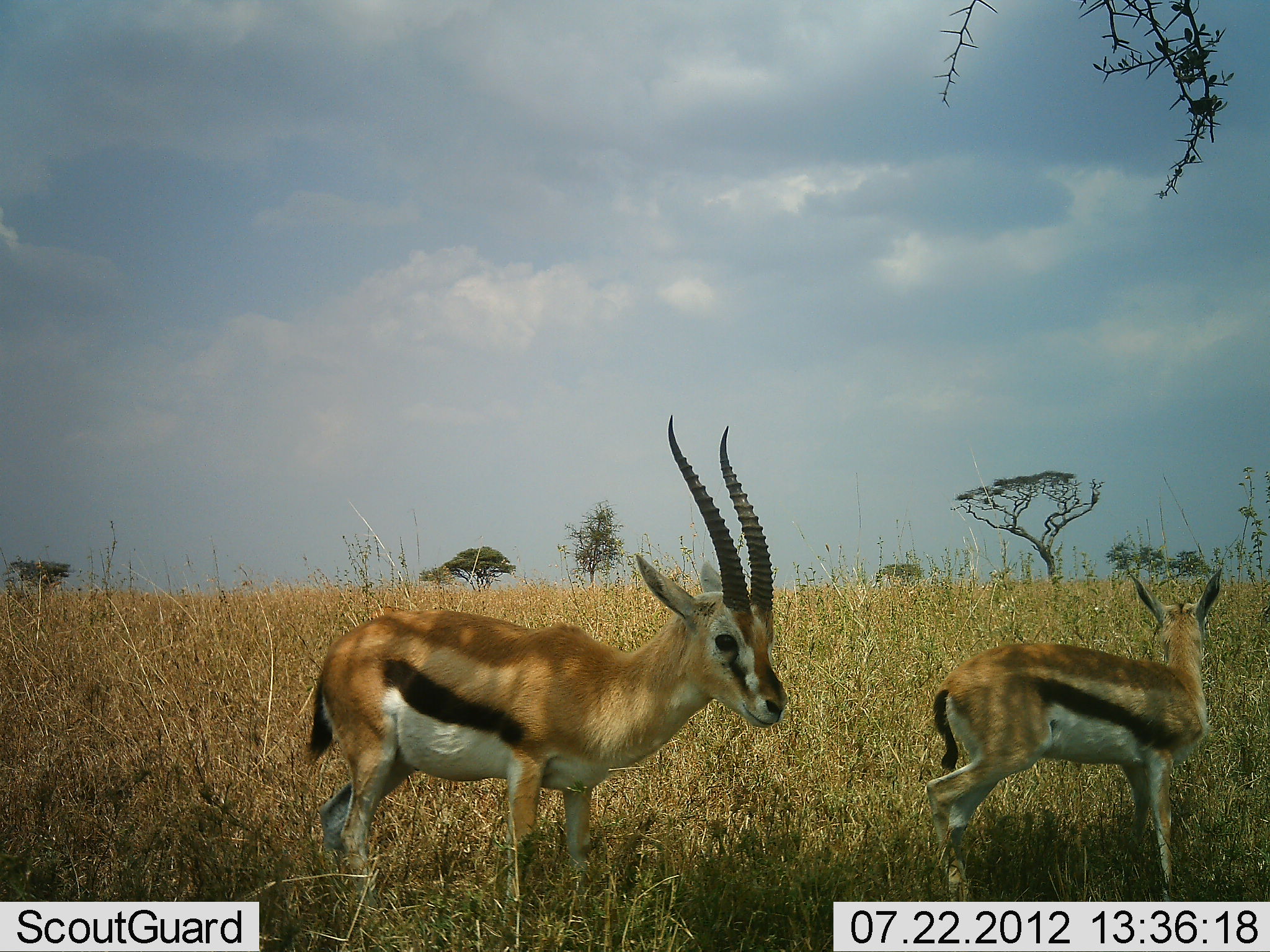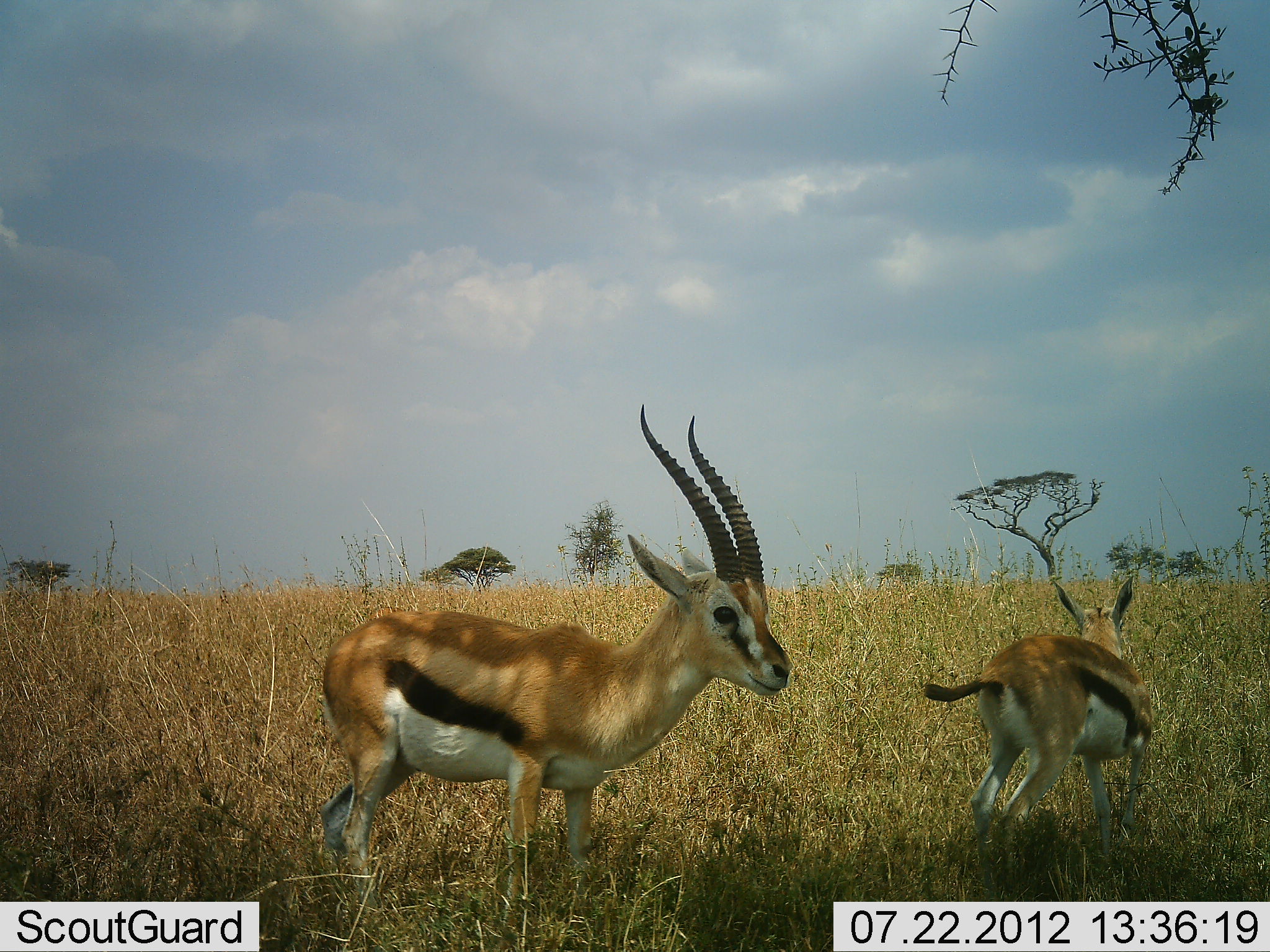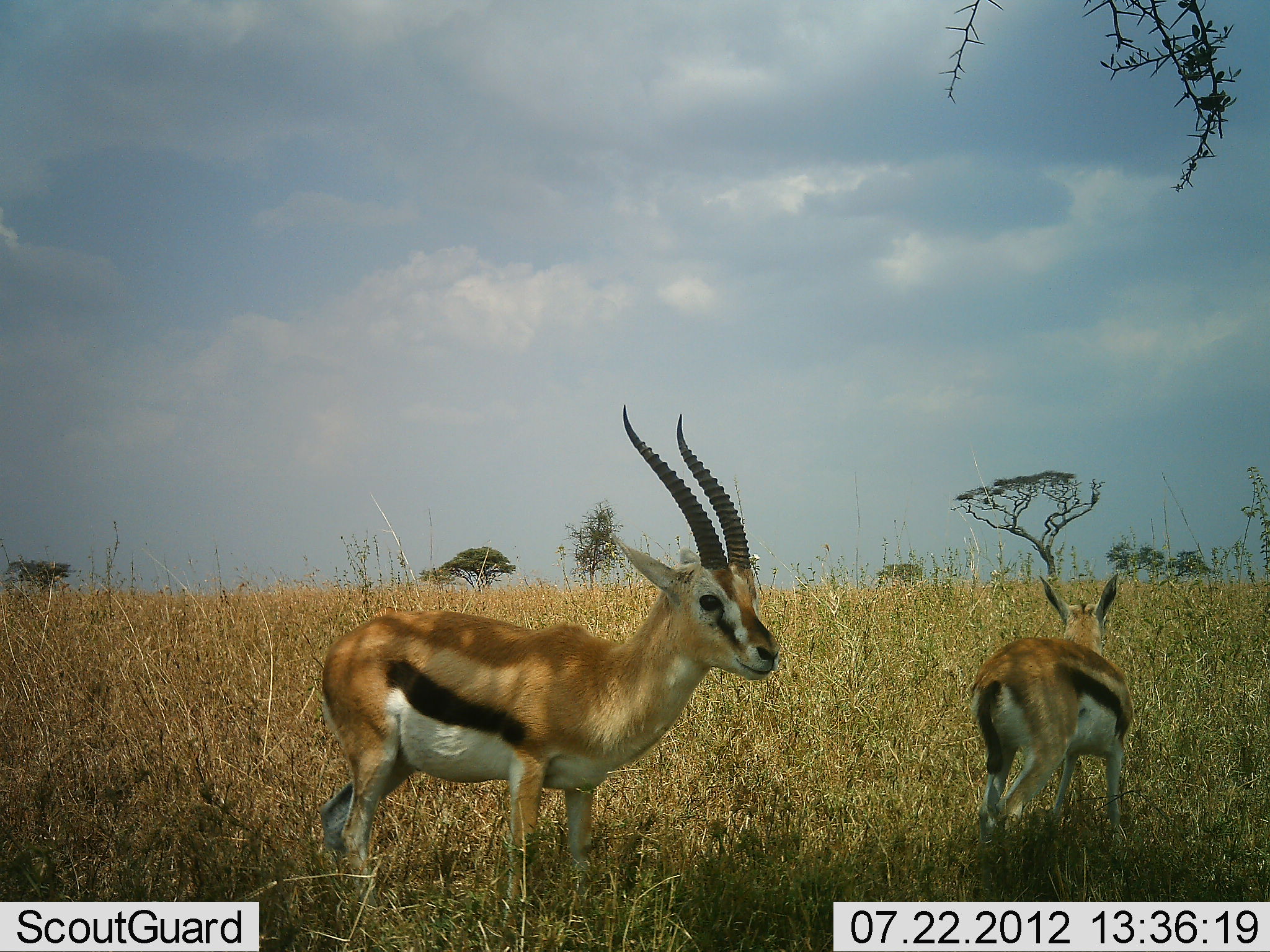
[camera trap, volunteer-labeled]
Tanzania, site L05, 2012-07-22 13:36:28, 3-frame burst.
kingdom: Animalia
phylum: Chordata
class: Mammalia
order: Artiodactyla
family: Bovidae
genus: Eudorcas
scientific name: Eudorcas thomsonii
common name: thomson's gazelle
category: gazellethomsons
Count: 2.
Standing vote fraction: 100%.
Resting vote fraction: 0%.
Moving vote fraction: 50%.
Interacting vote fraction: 0%.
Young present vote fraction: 10%.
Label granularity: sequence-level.